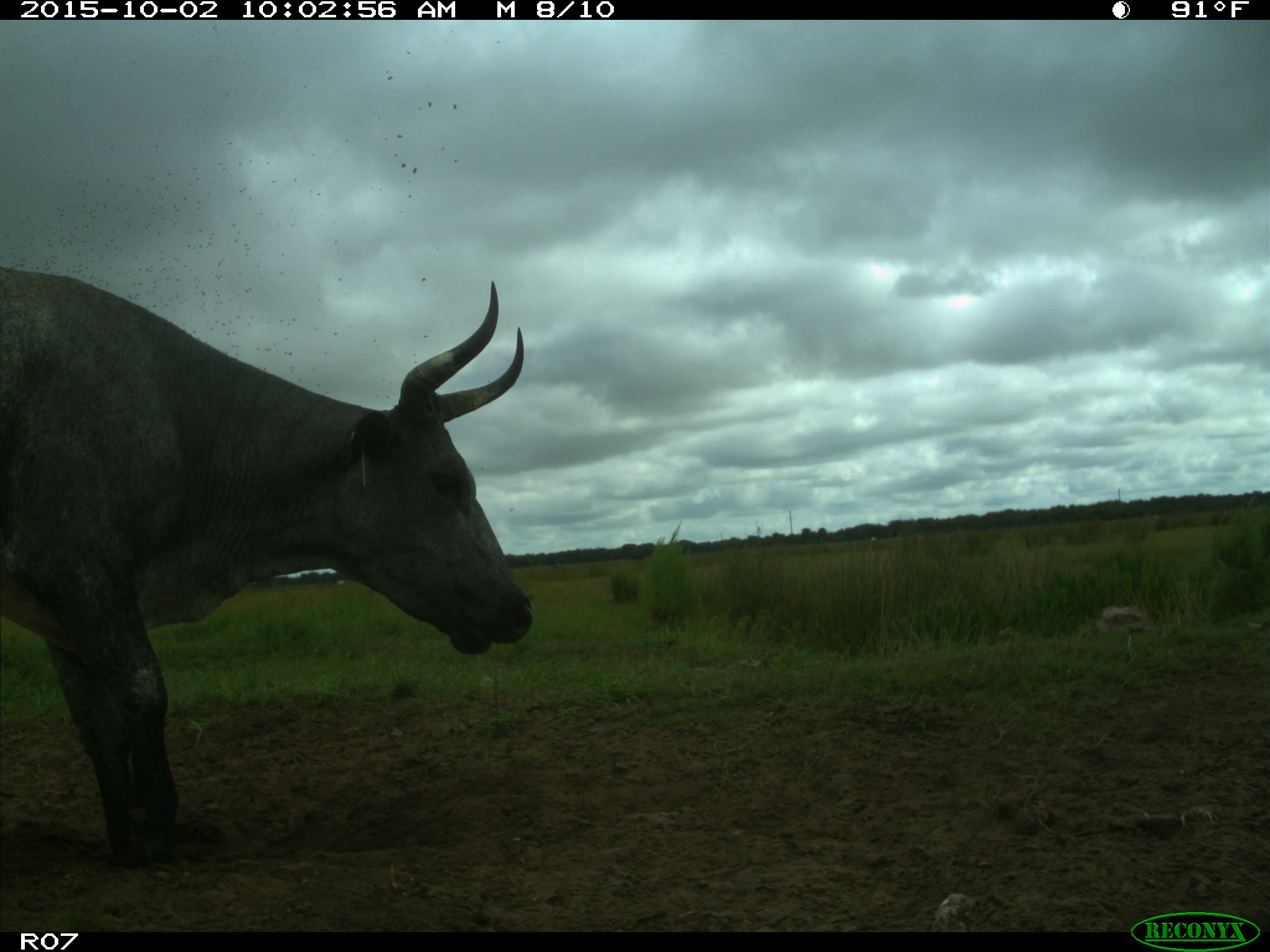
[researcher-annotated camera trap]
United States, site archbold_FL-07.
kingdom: Animalia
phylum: Chordata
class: Mammalia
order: Artiodactyla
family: Bovidae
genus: Bos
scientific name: Bos taurus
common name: domestic cow